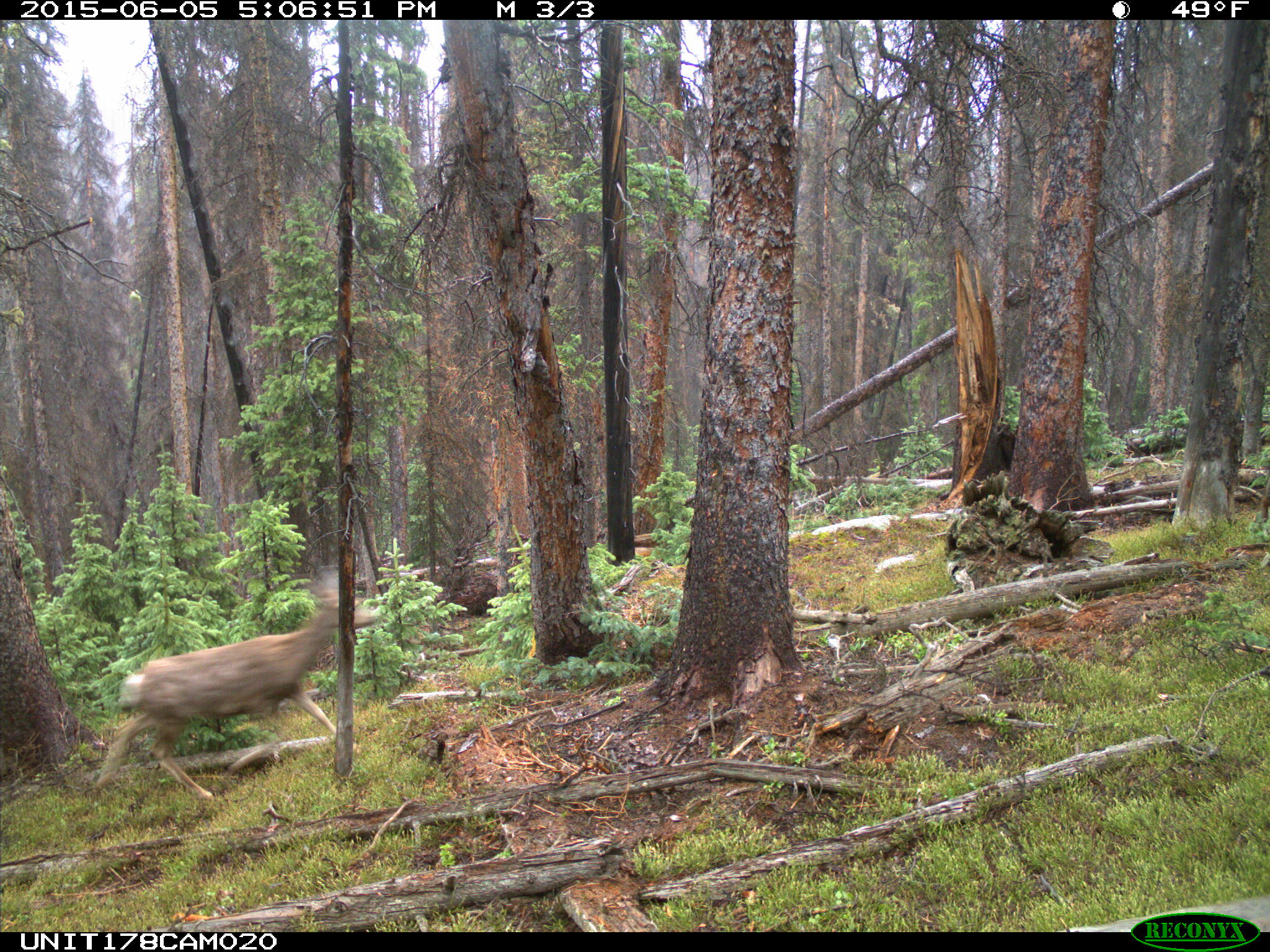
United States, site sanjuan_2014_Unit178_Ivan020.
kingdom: Animalia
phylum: Chordata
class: Mammalia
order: Artiodactyla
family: Cervidae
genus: Odocoileus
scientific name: Odocoileus hemionus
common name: mule deer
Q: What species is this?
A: Odocoileus hemionus (mule deer).